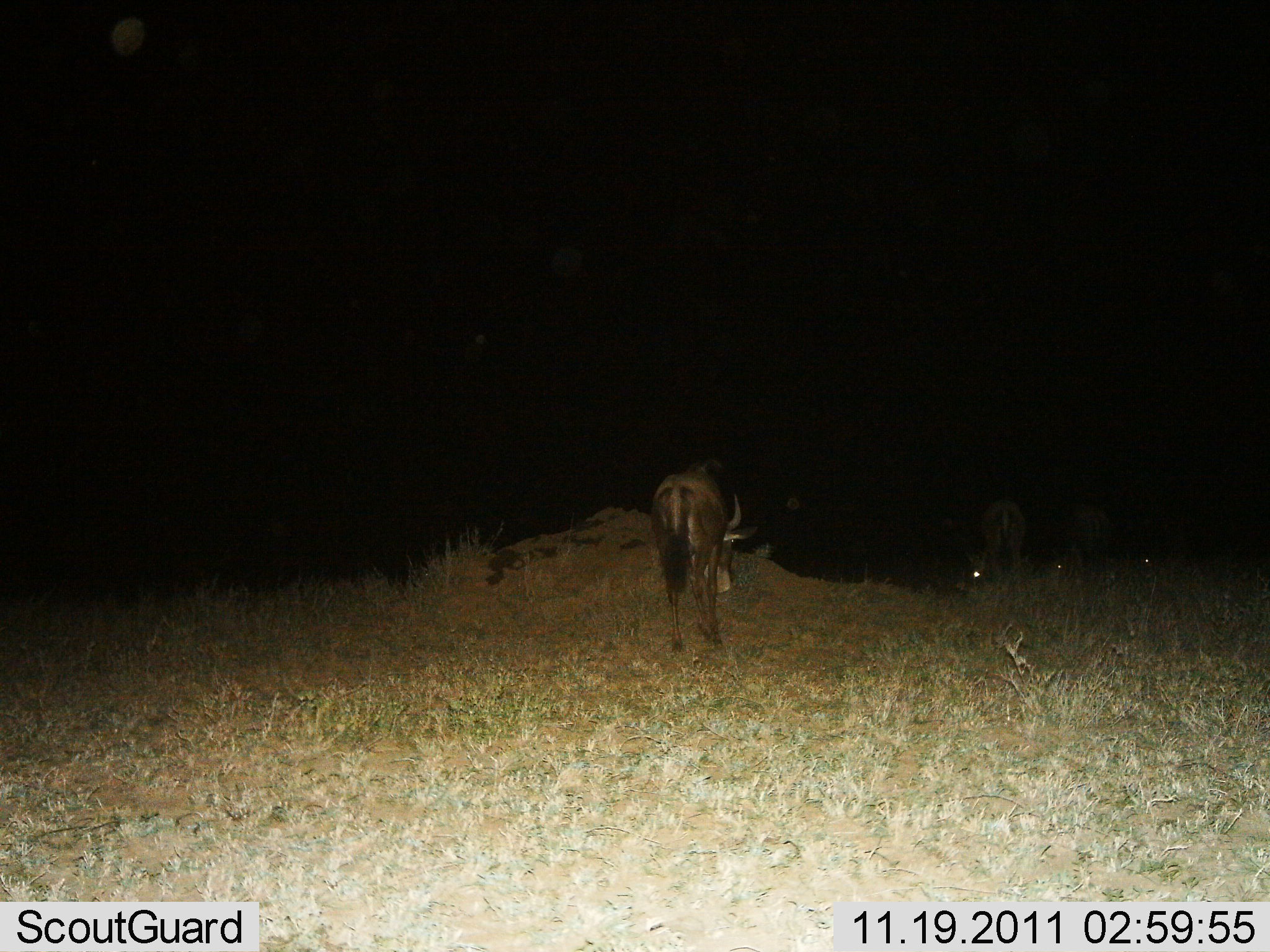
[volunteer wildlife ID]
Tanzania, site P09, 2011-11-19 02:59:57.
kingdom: Animalia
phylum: Chordata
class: Mammalia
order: Artiodactyla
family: Bovidae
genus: Connochaetes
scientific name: Connochaetes taurinus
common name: blue wildebeest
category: wildebeest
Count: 4.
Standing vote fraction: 73%.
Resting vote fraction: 0%.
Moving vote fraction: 9%.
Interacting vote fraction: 0%.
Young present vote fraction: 0%.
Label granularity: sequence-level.